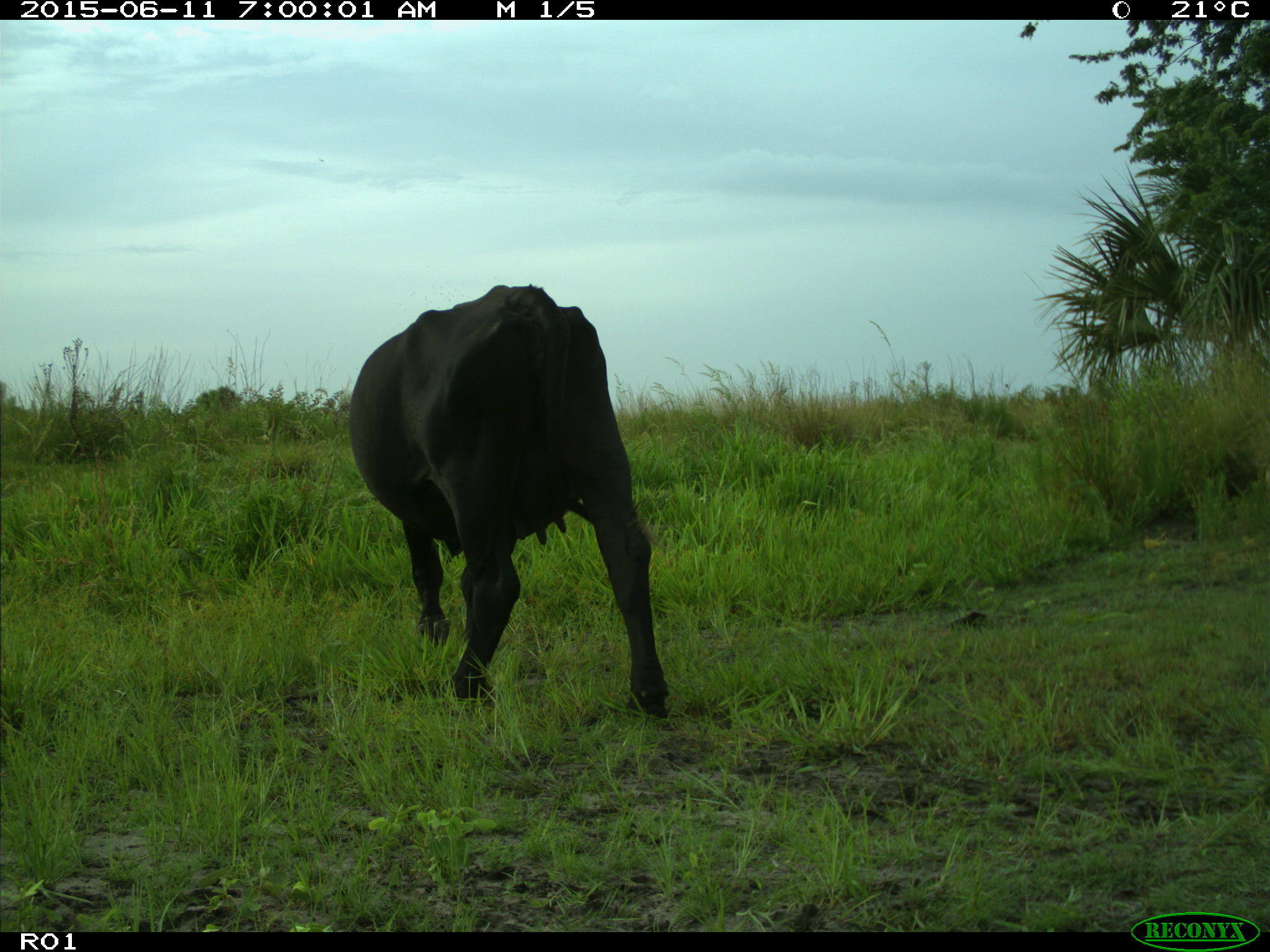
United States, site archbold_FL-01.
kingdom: Animalia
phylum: Chordata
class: Mammalia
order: Artiodactyla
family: Bovidae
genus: Bos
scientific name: Bos taurus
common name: domestic cow